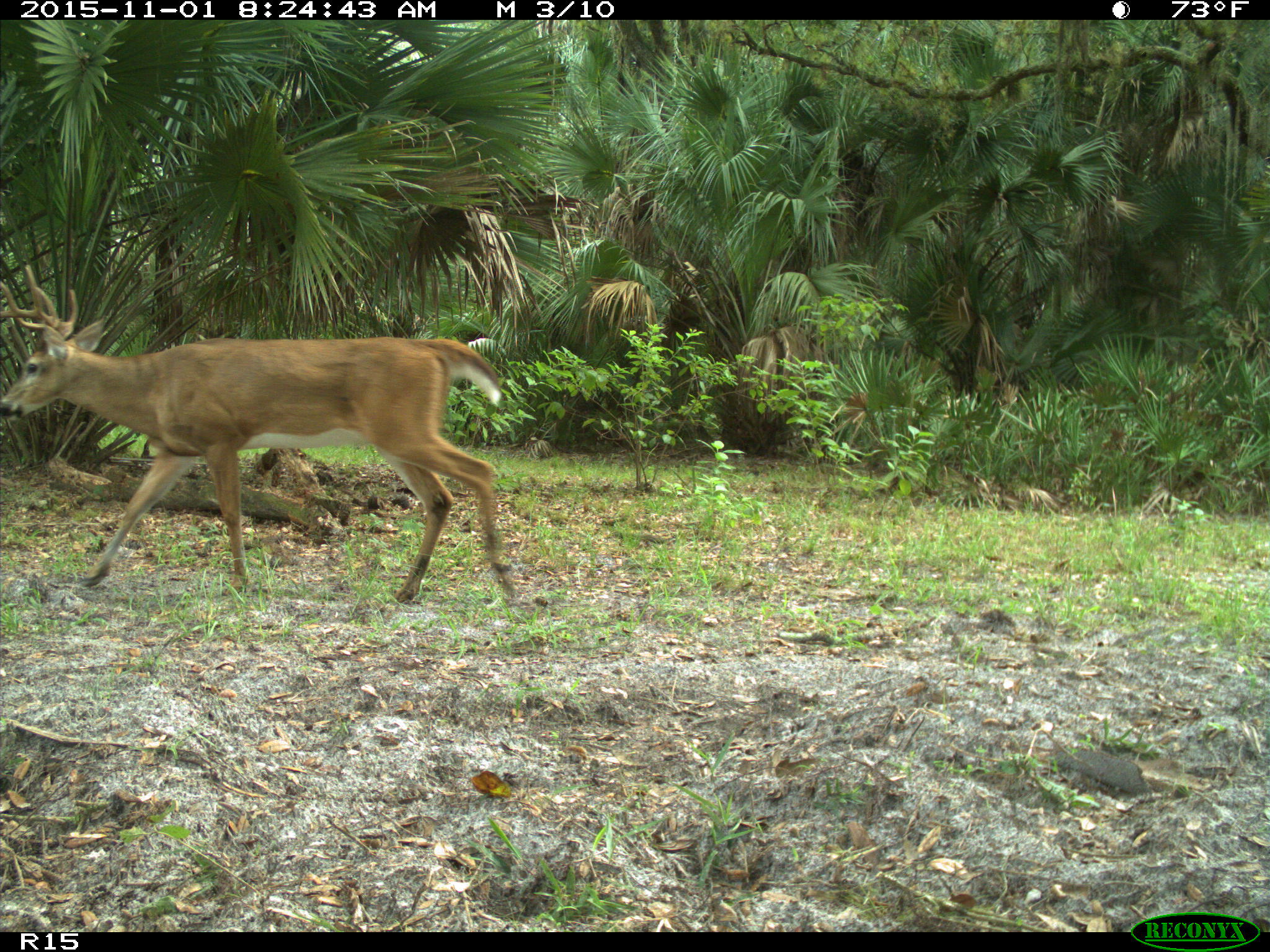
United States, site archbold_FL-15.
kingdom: Animalia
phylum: Chordata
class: Mammalia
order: Artiodactyla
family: Cervidae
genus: Odocoileus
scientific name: Odocoileus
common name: deer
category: unidentified deer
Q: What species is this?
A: Unidentified deer (deer) (Odocoileus).